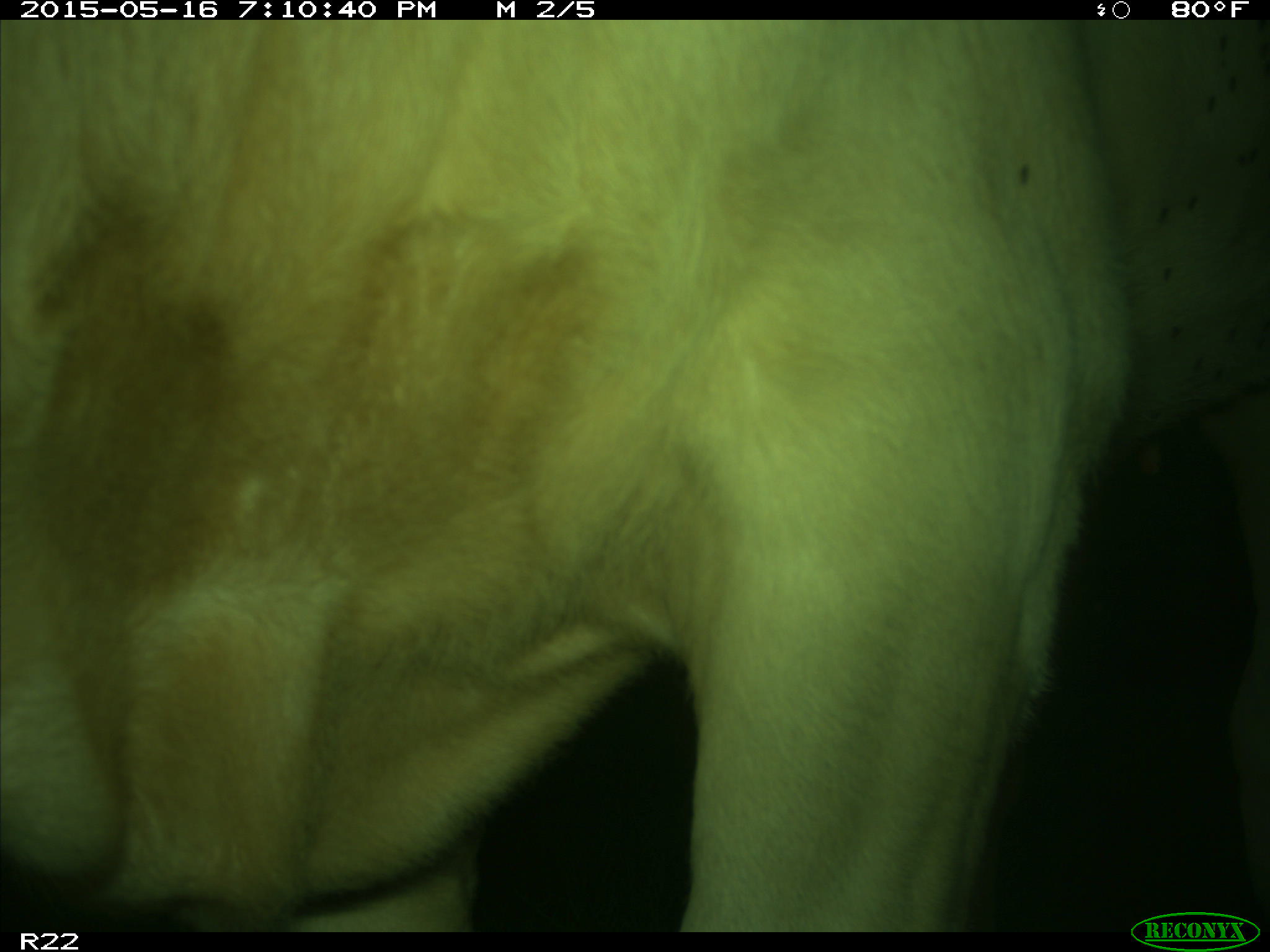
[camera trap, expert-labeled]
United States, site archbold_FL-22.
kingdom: Animalia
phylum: Chordata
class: Mammalia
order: Artiodactyla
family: Bovidae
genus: Bos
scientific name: Bos taurus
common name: domestic cow